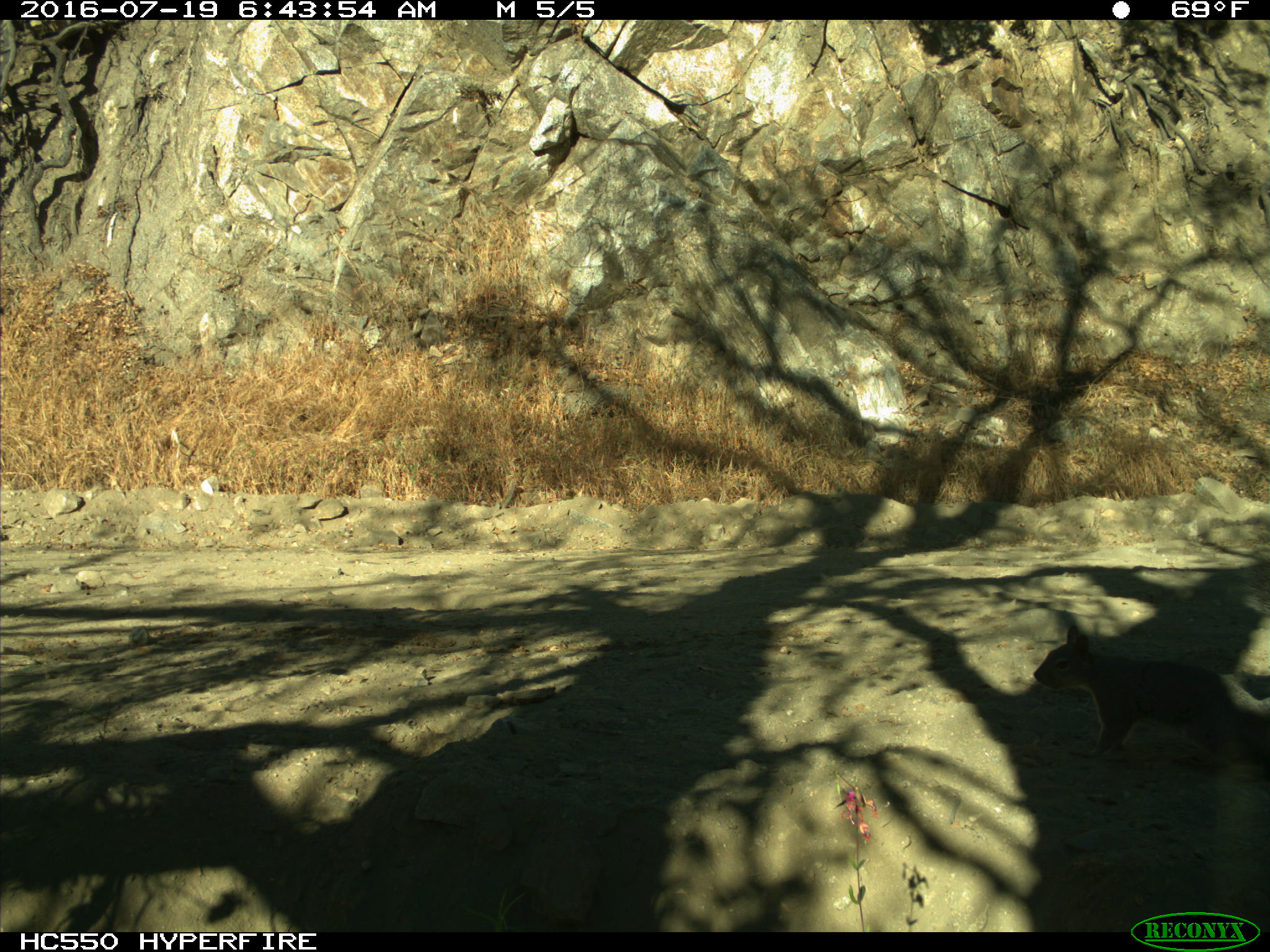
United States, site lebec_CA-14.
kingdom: Animalia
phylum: Chordata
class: Mammalia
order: Rodentia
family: Sciuridae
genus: Sciurus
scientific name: Sciurus carolinensis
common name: eastern gray squirrel